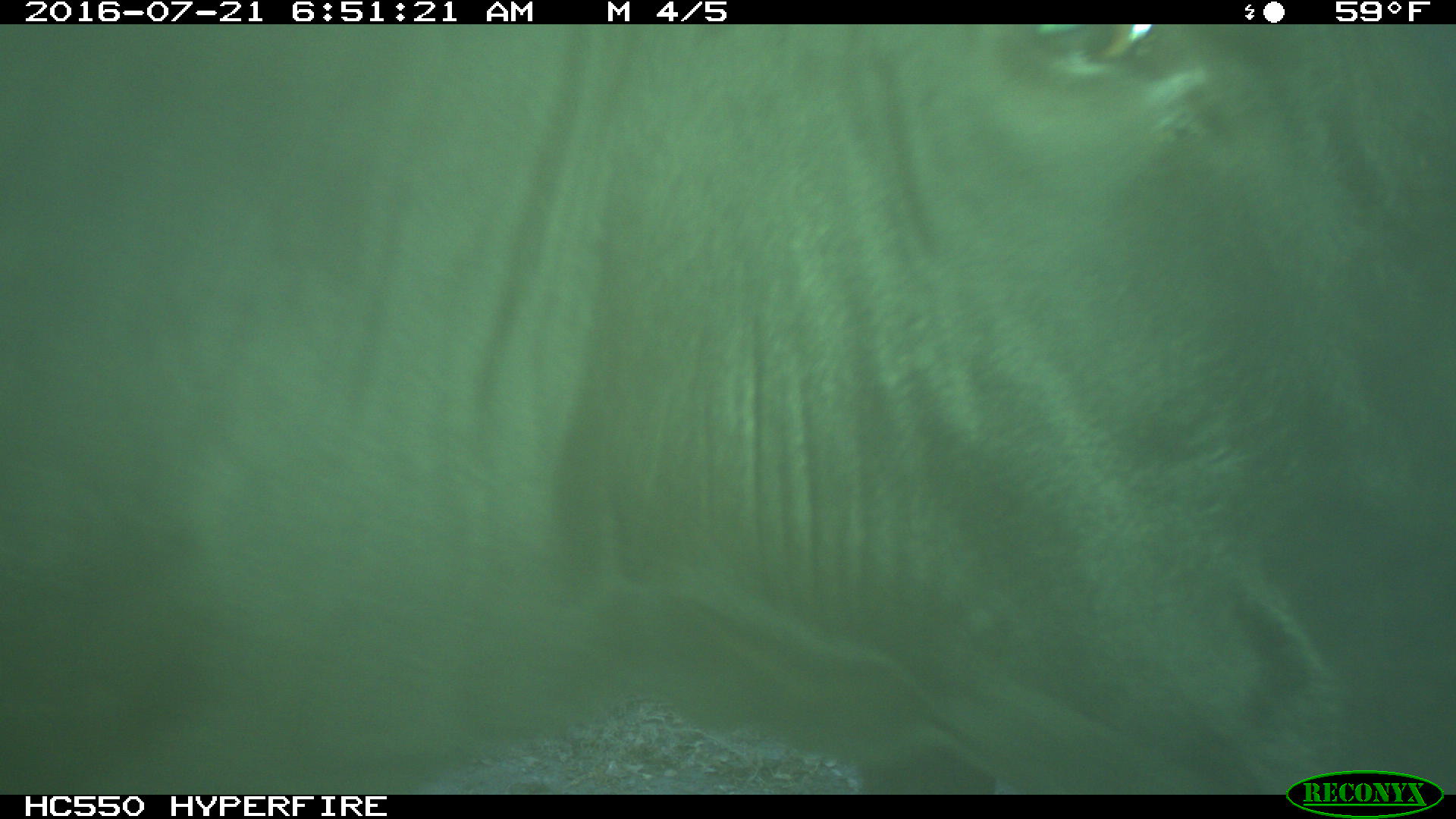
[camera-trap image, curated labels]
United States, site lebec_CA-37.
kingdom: Animalia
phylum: Chordata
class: Mammalia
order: Artiodactyla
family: Bovidae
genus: Bos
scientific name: Bos taurus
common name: domestic cow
Bos taurus (domestic cow).